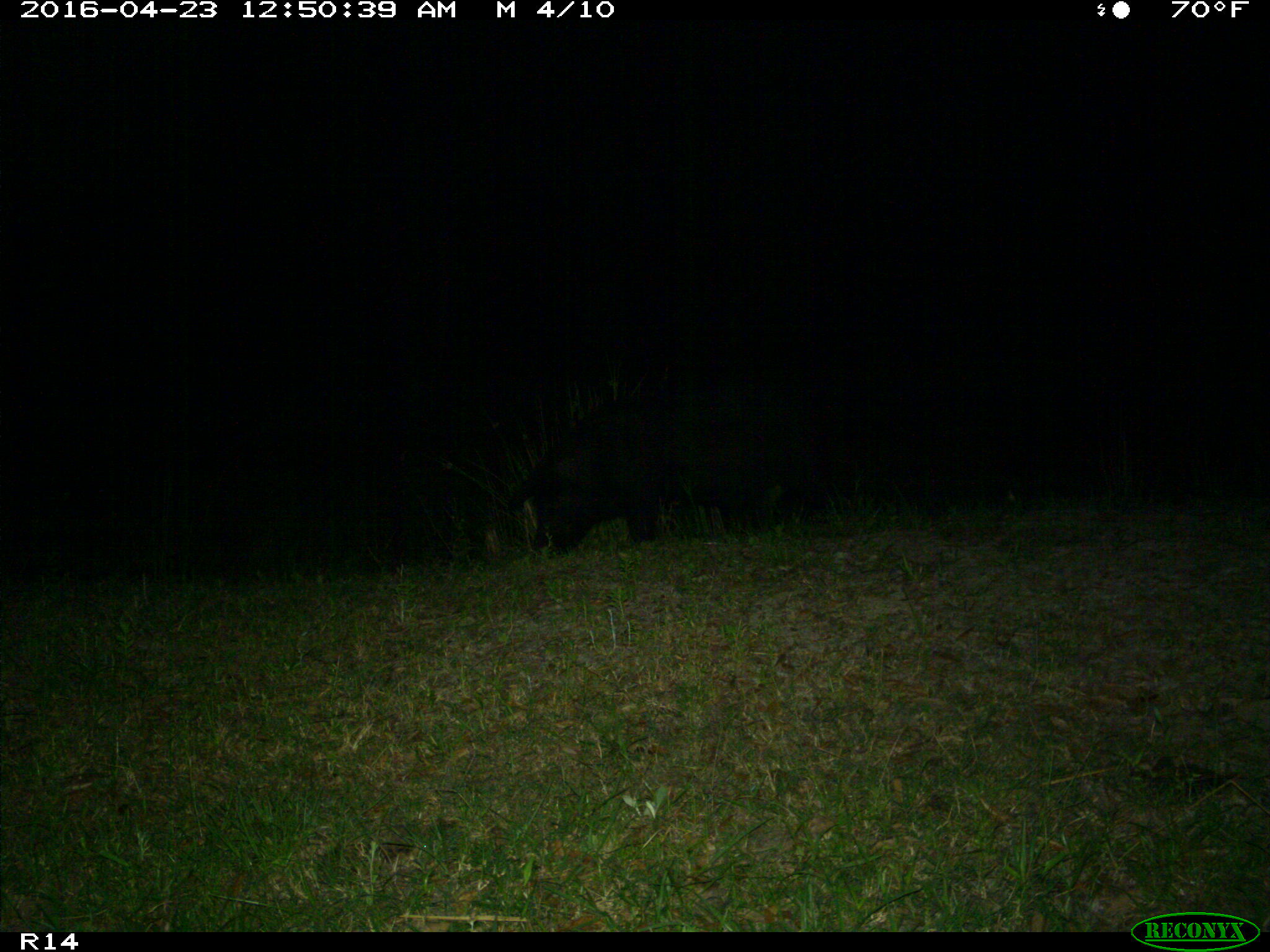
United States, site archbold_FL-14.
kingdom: Animalia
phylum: Chordata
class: Mammalia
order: Artiodactyla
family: Suidae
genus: Sus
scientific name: Sus scrofa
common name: wild boar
Sus scrofa (wild boar).